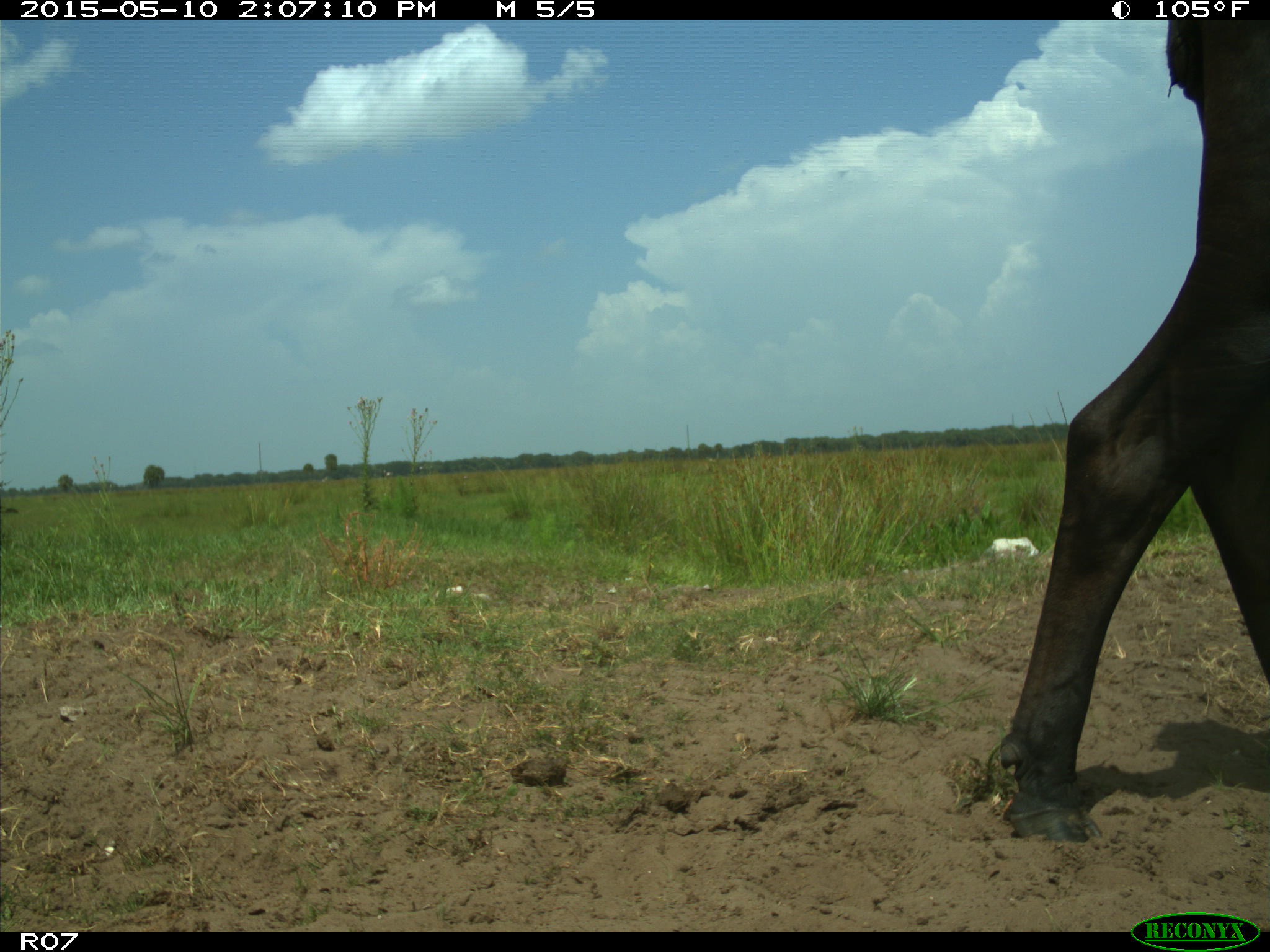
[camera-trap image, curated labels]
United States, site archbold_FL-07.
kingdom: Animalia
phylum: Chordata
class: Mammalia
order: Artiodactyla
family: Bovidae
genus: Bos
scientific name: Bos taurus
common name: domestic cow